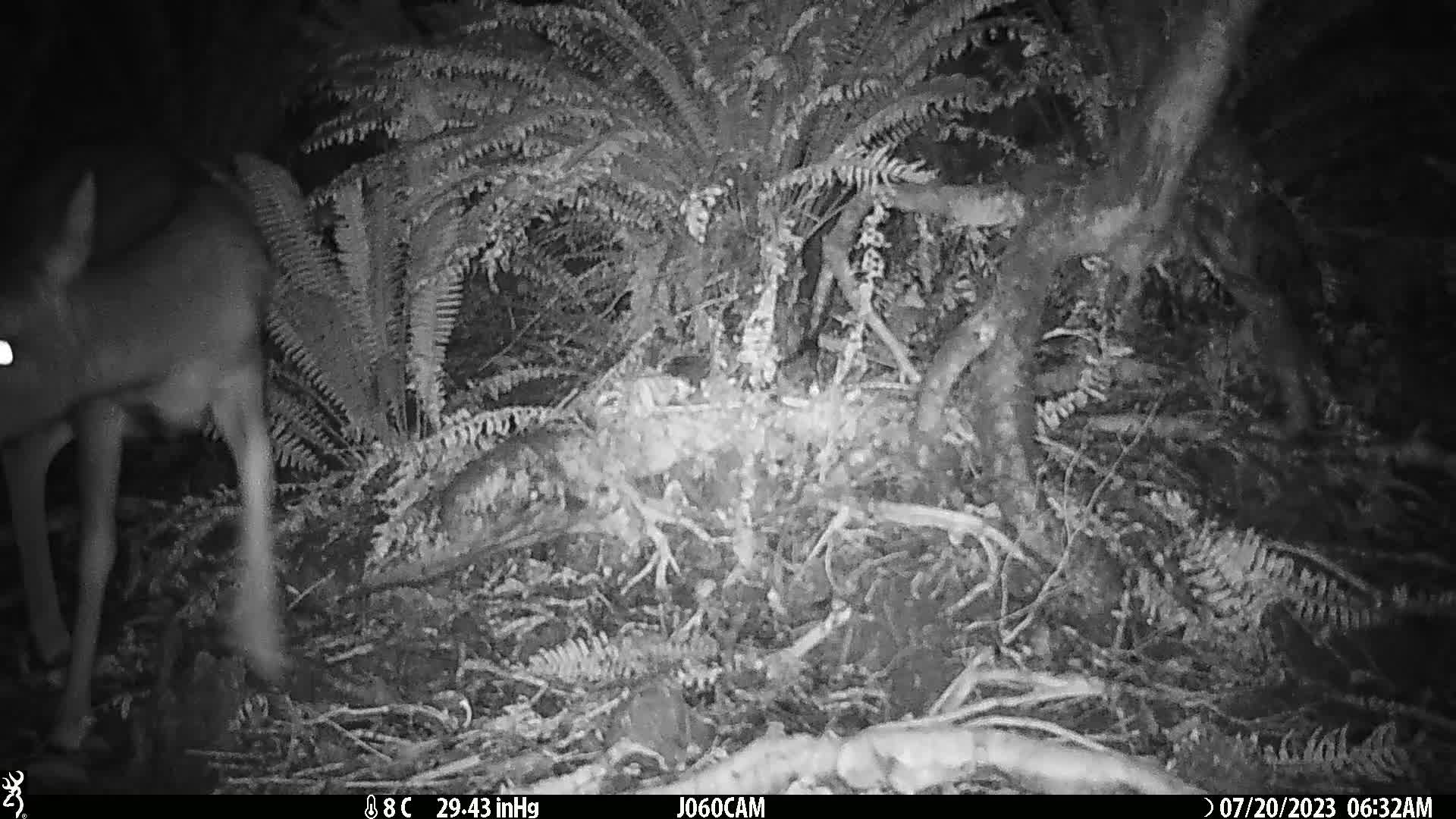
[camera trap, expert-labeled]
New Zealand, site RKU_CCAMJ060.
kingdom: Animalia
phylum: Chordata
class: Mammalia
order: Artiodactyla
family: Cervidae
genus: Odocoileus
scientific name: Odocoileus virginianus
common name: white-tailed deer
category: white tailed deer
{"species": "white tailed deer (white-tailed deer) (Odocoileus virginianus)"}